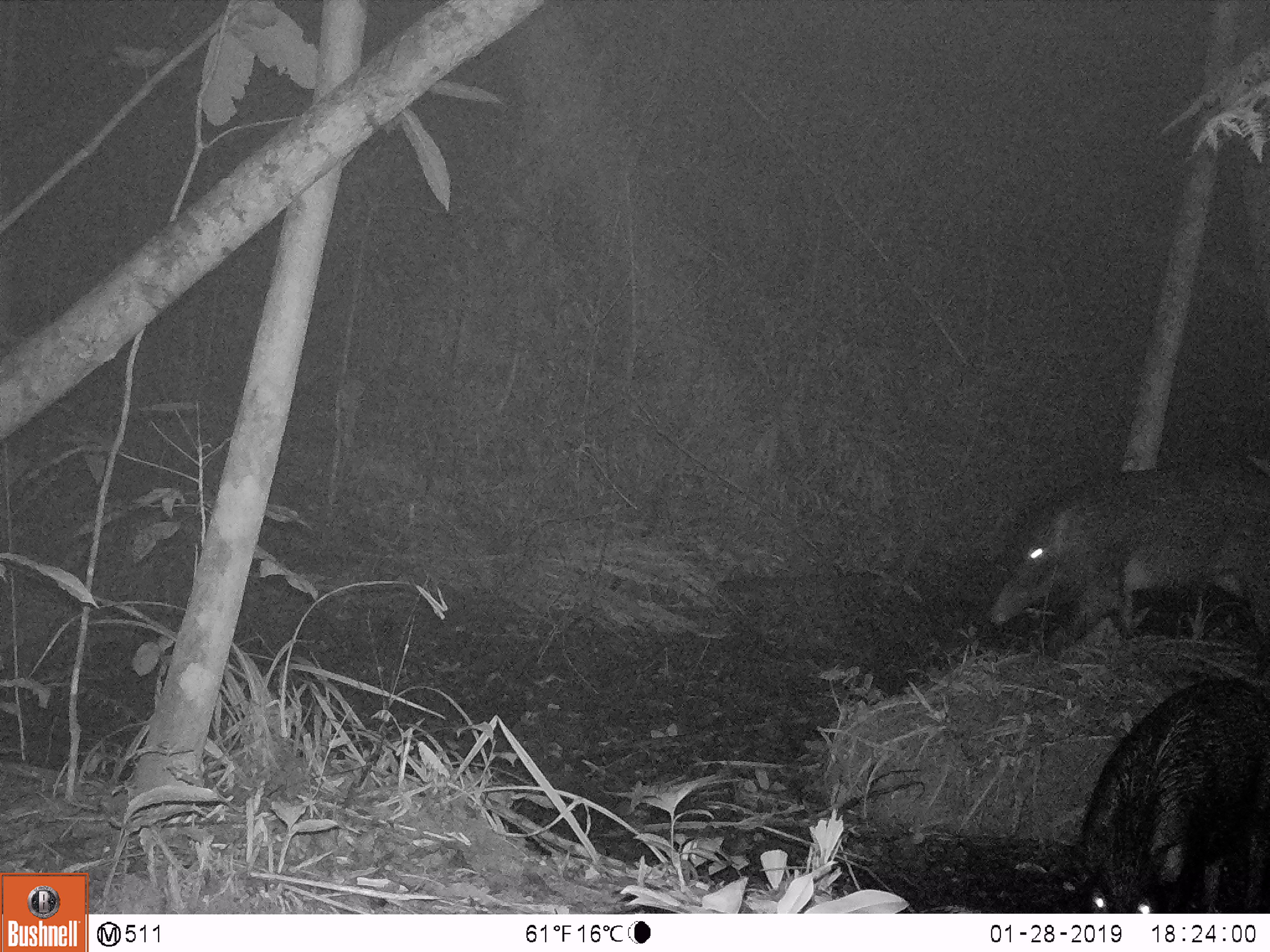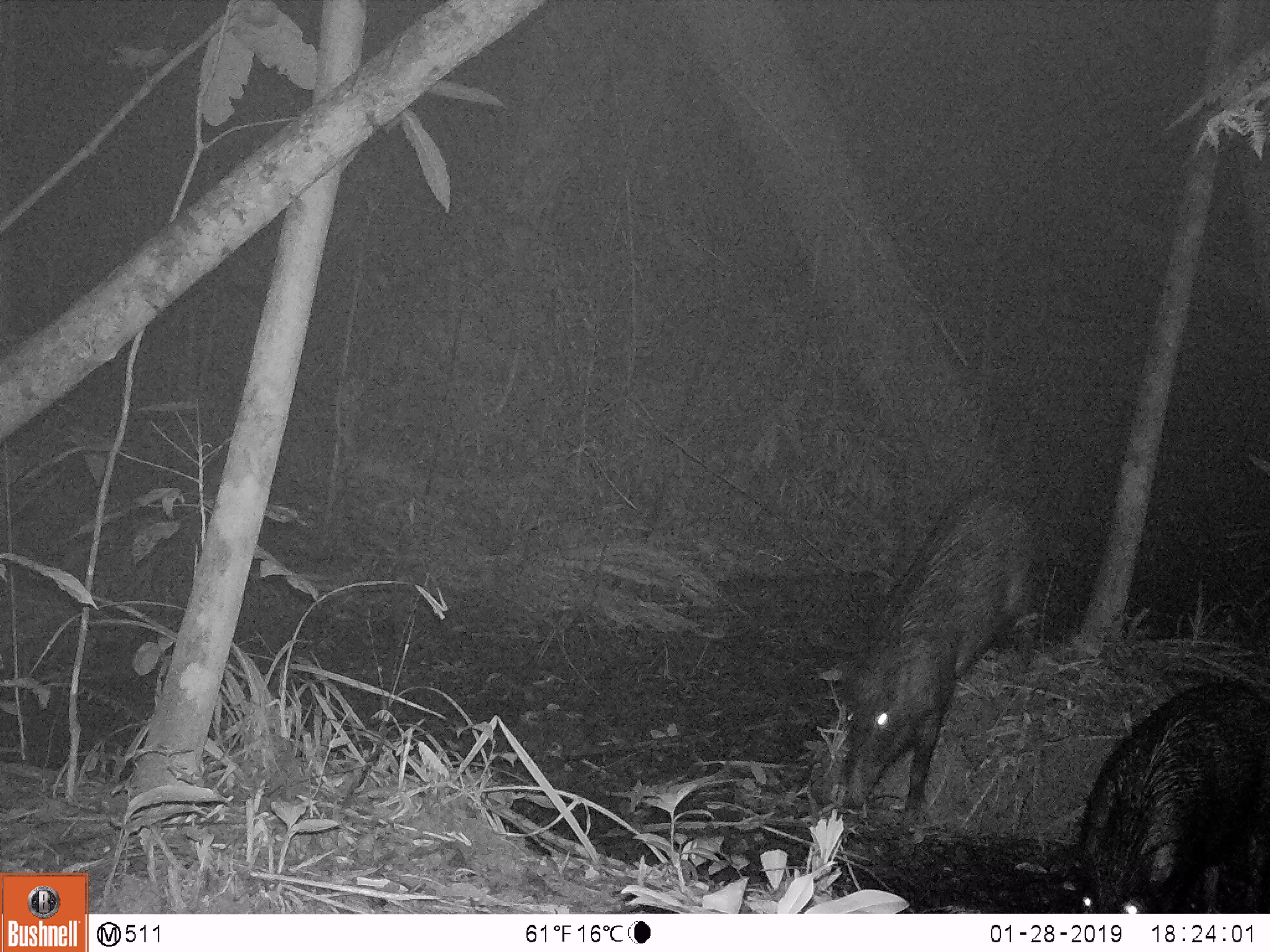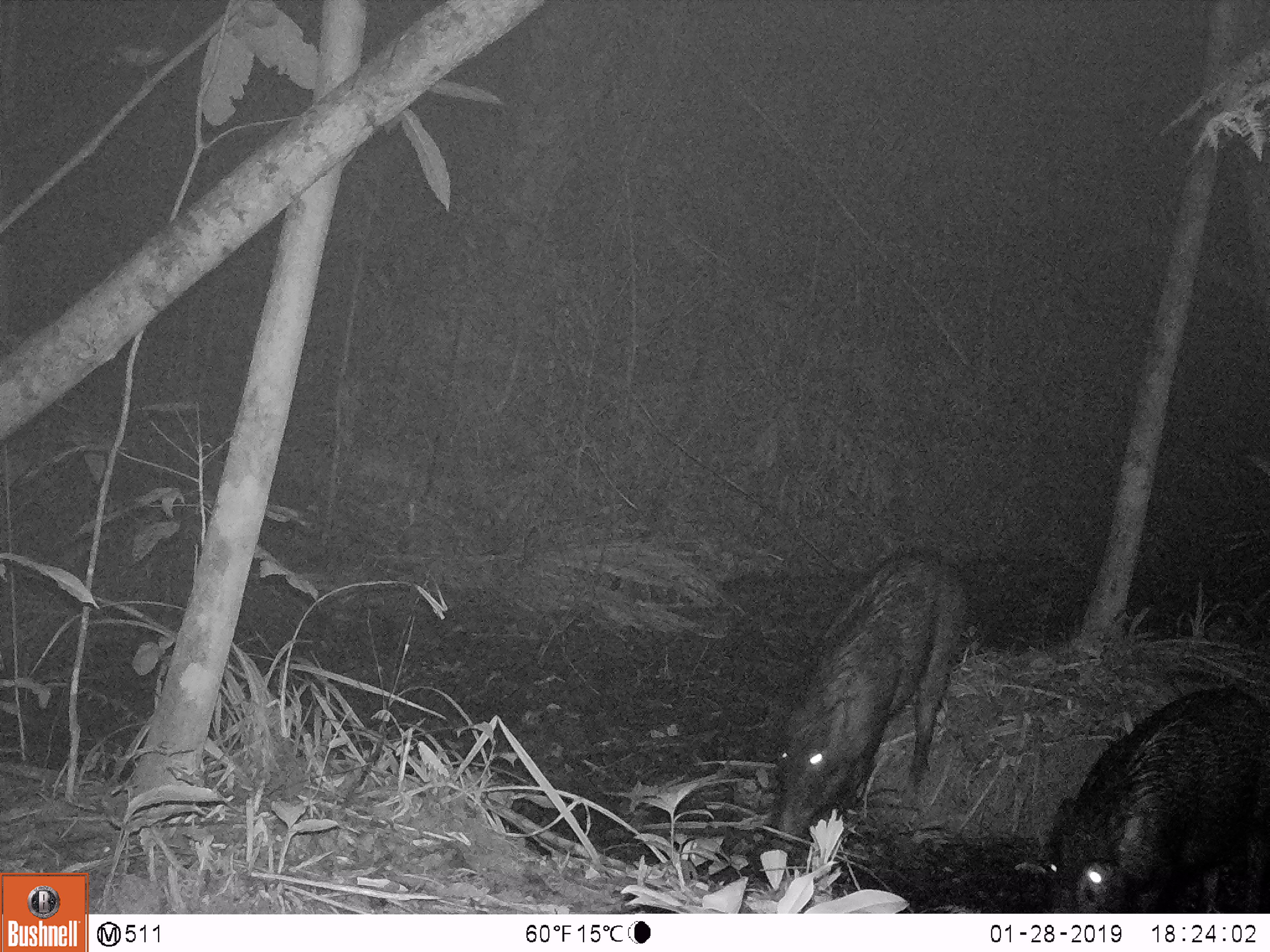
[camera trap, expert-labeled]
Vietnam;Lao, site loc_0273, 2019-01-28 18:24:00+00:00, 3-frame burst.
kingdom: Animalia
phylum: Chordata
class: Mammalia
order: Artiodactyla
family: Suidae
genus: Sus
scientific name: Sus scrofa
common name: eurasian wild pig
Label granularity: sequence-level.